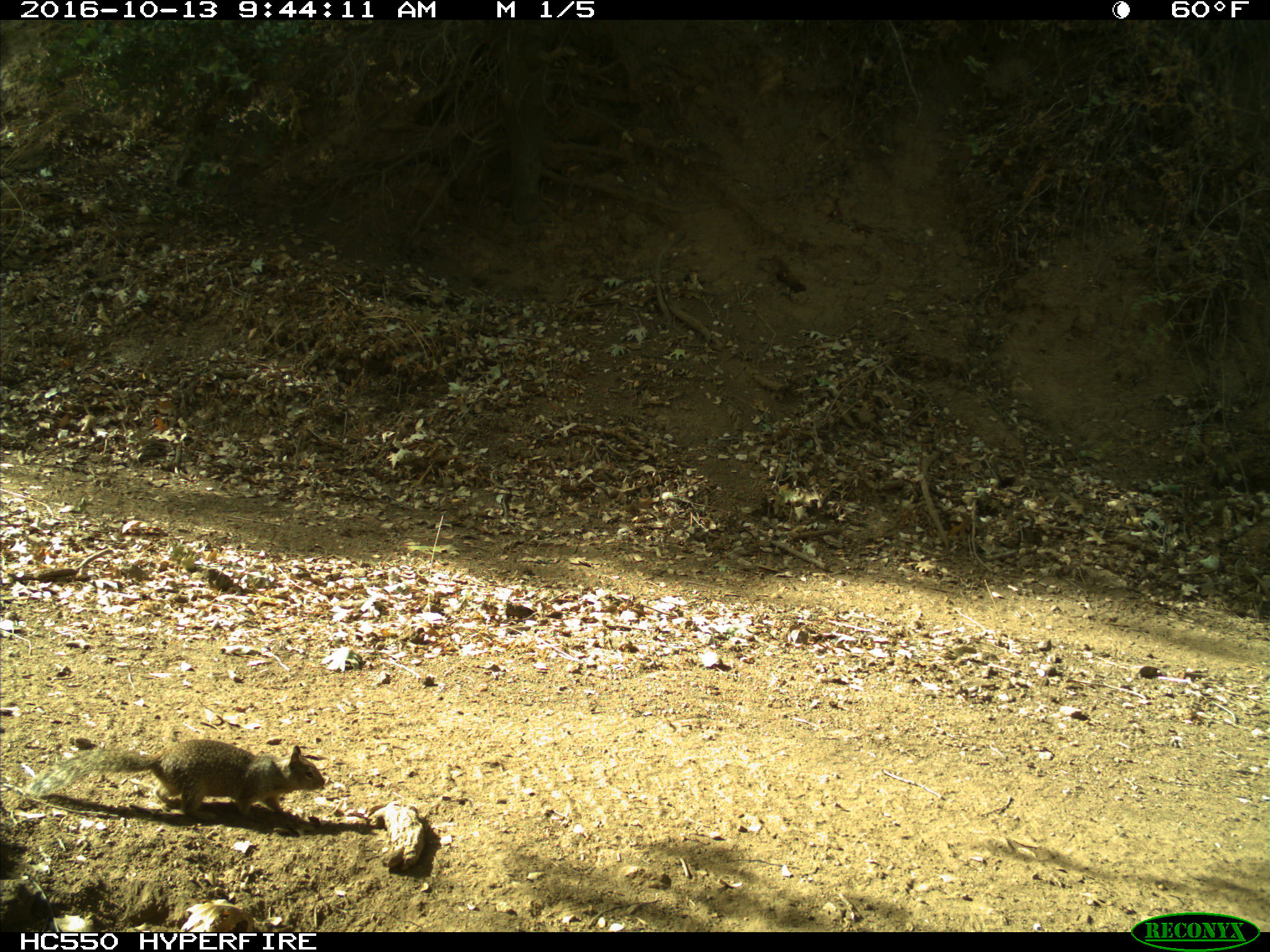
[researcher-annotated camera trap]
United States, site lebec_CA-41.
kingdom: Animalia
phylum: Chordata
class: Mammalia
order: Rodentia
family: Sciuridae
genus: Otospermophilus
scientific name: Otospermophilus beecheyi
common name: california ground squirrel